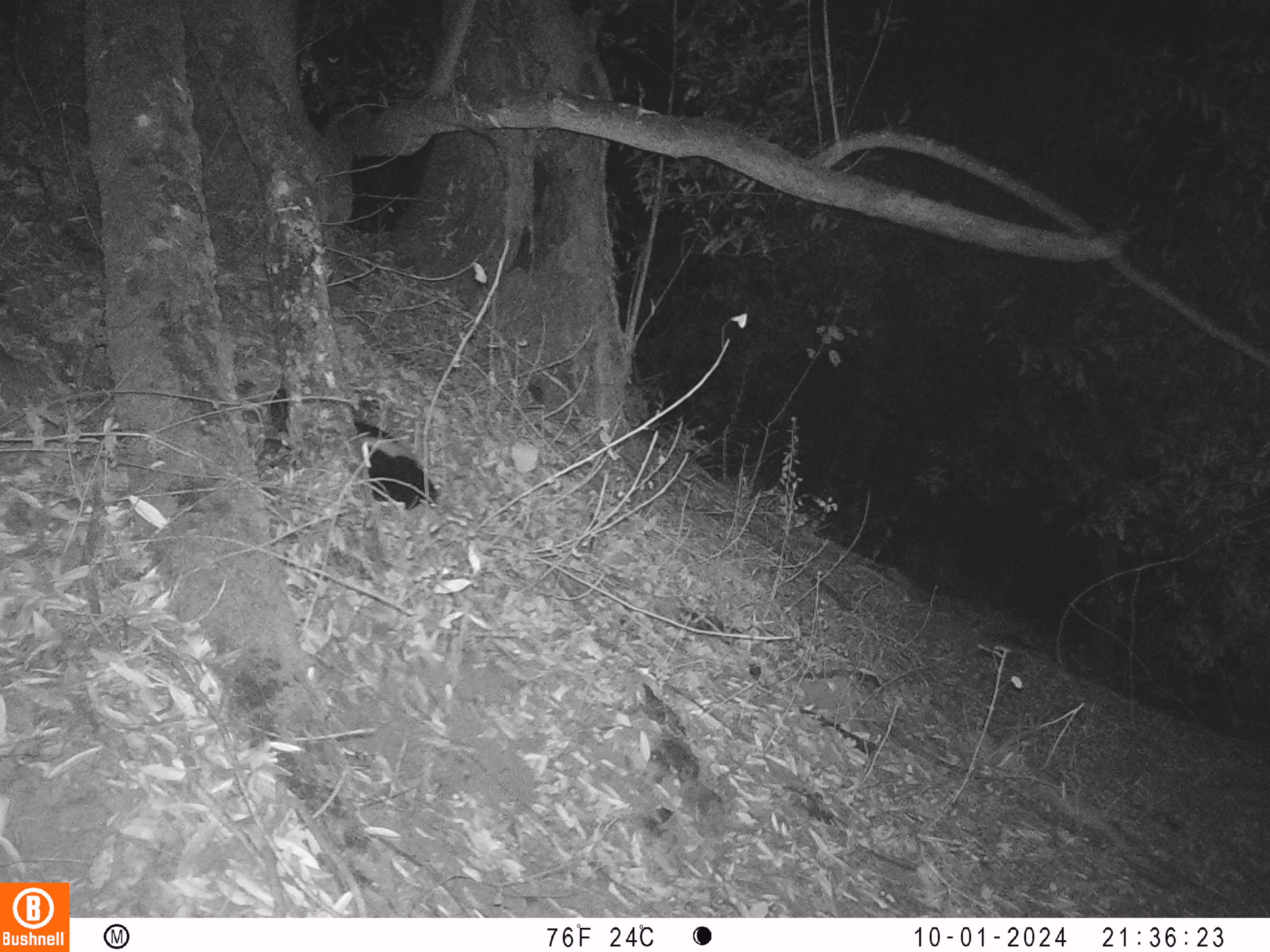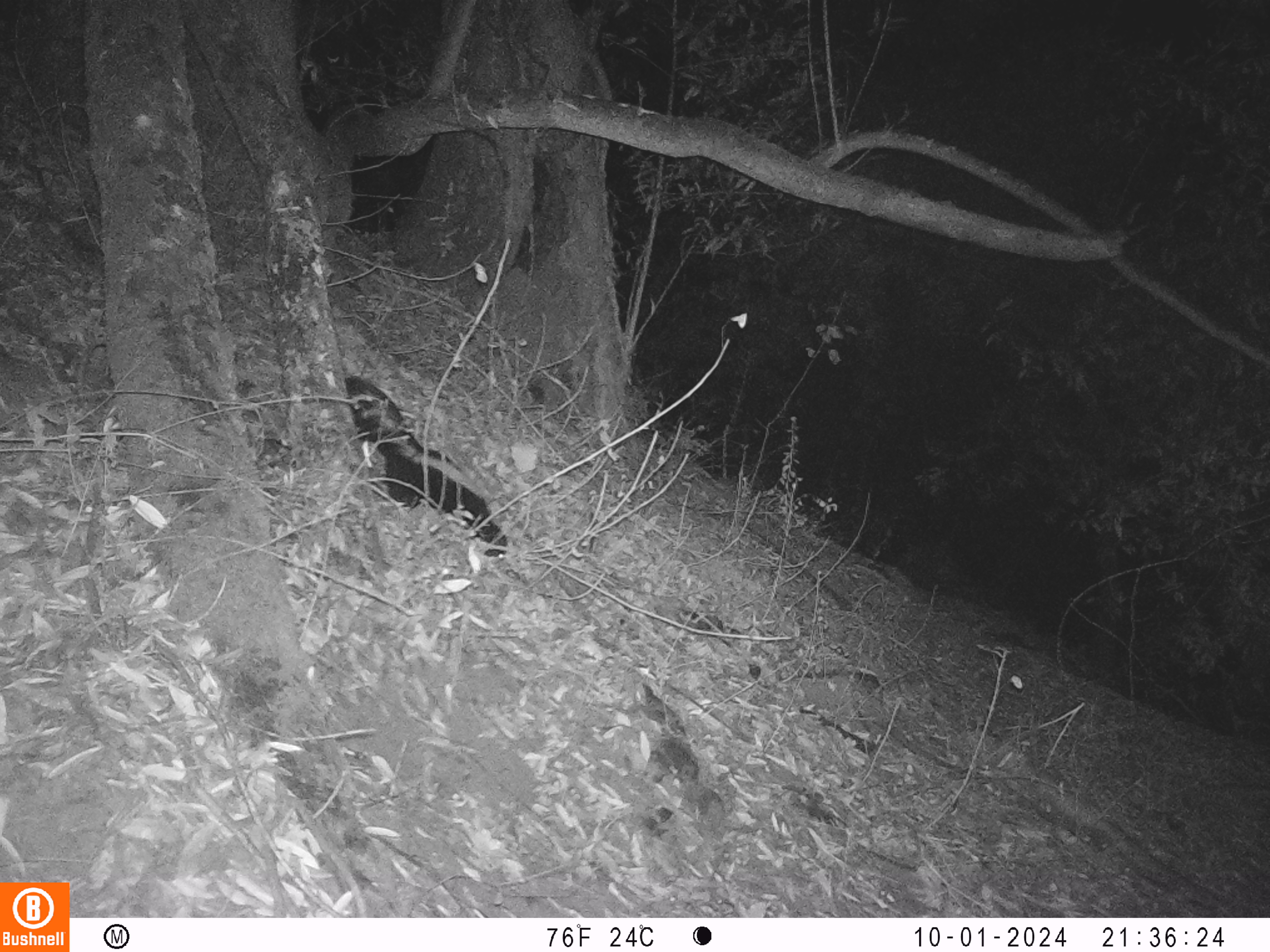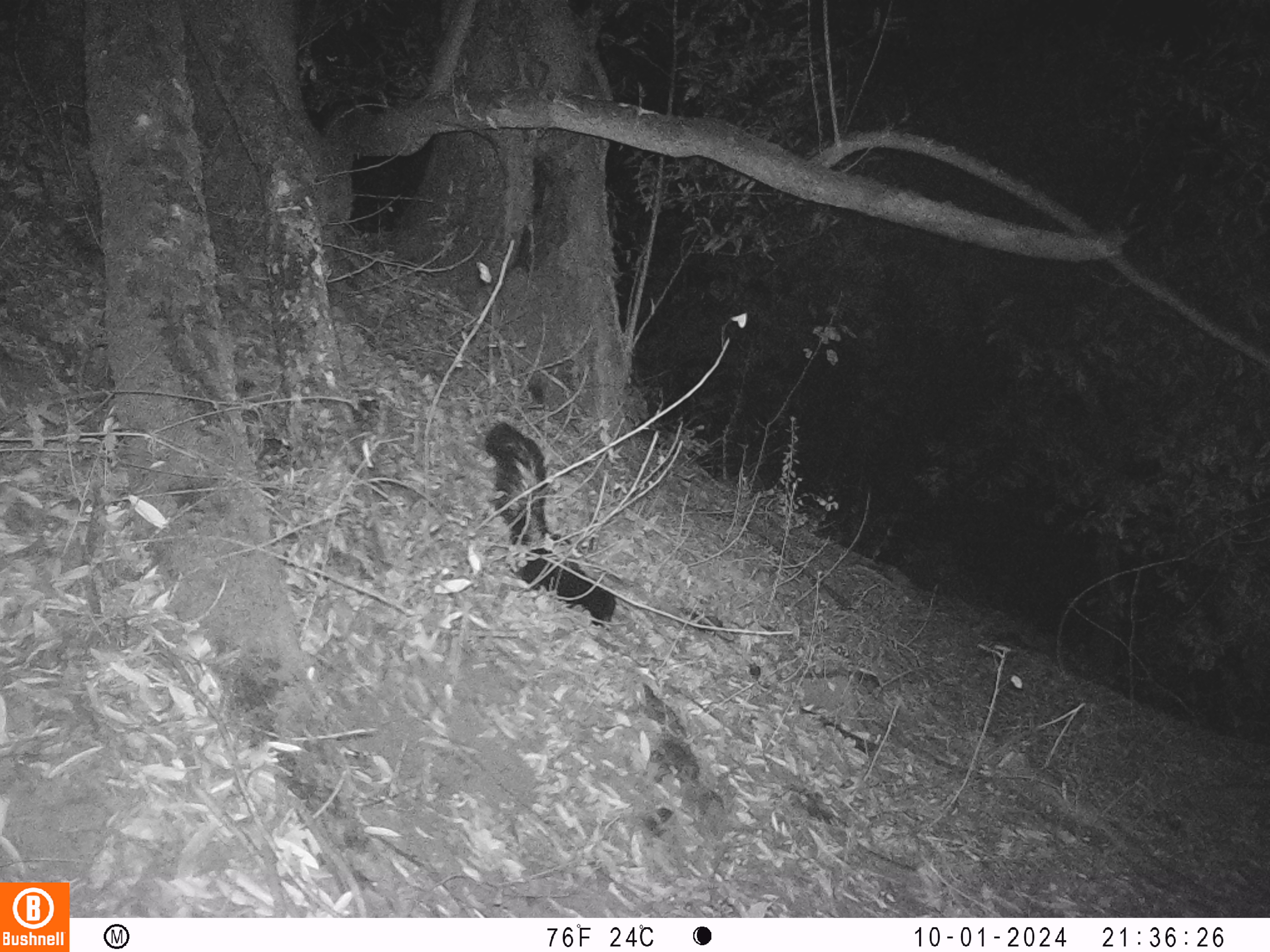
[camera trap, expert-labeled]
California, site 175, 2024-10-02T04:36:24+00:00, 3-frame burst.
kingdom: Animalia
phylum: Chordata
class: Mammalia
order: Carnivora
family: Mephitidae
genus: Mephitis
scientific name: Mephitis mephitis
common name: striped skunk